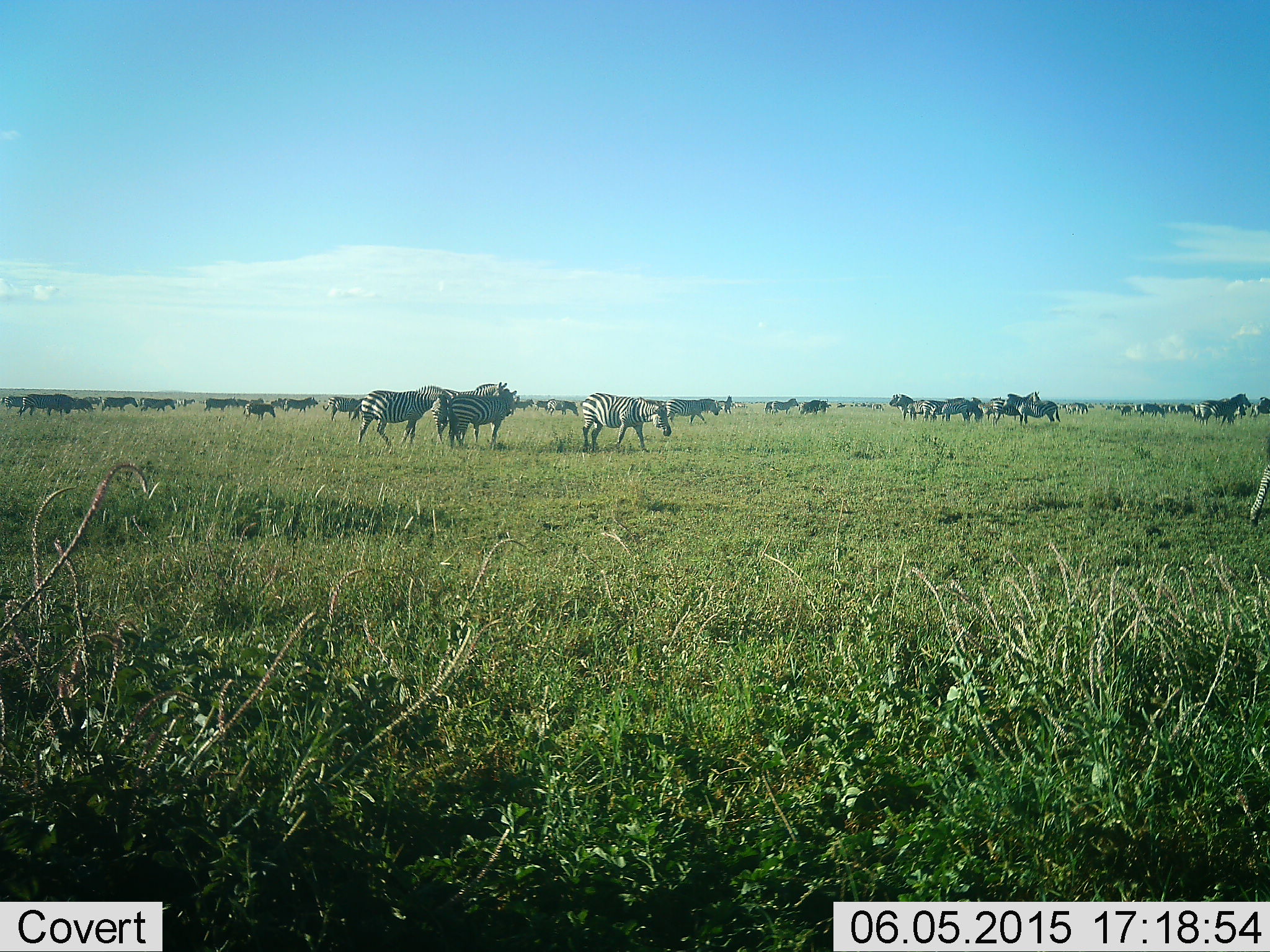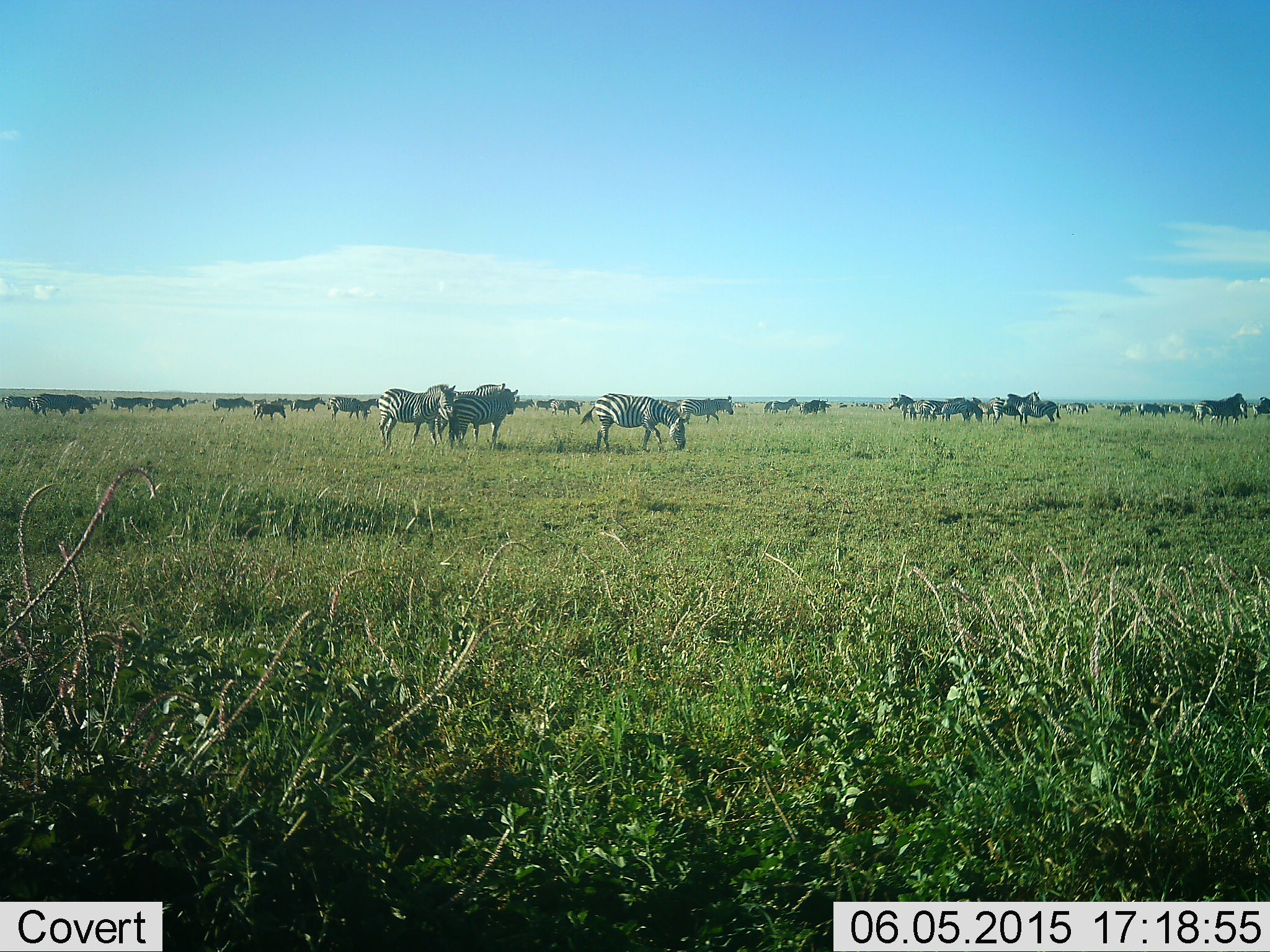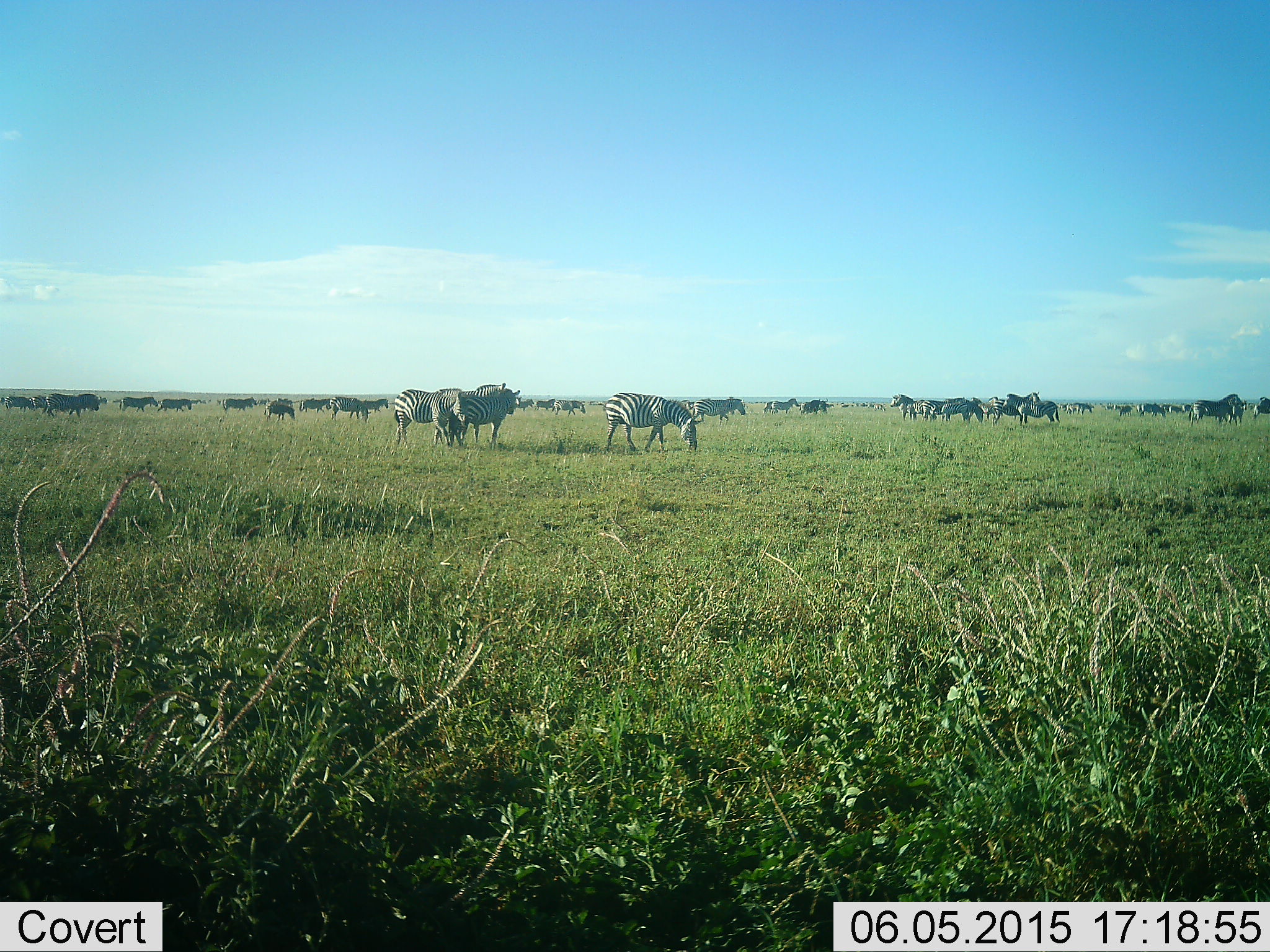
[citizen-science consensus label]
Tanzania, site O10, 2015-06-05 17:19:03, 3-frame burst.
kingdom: Animalia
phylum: Chordata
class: Mammalia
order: Perissodactyla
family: Equidae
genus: Equus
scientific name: Equus quagga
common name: plains zebra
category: zebra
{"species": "zebra (plains zebra) (Equus quagga)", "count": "11-50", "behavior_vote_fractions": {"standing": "67%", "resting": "0%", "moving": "75%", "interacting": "25%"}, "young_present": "0%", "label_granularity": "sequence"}